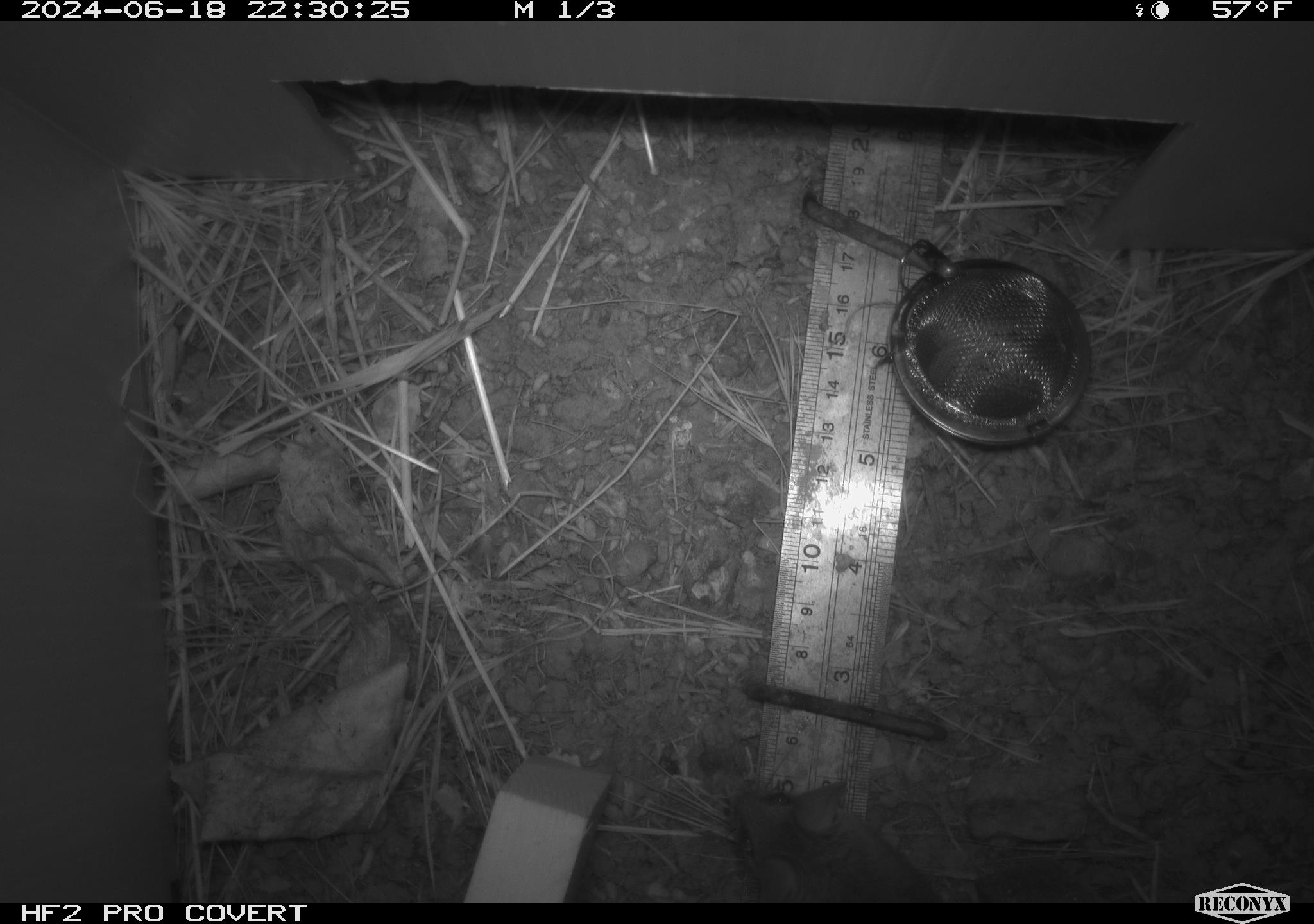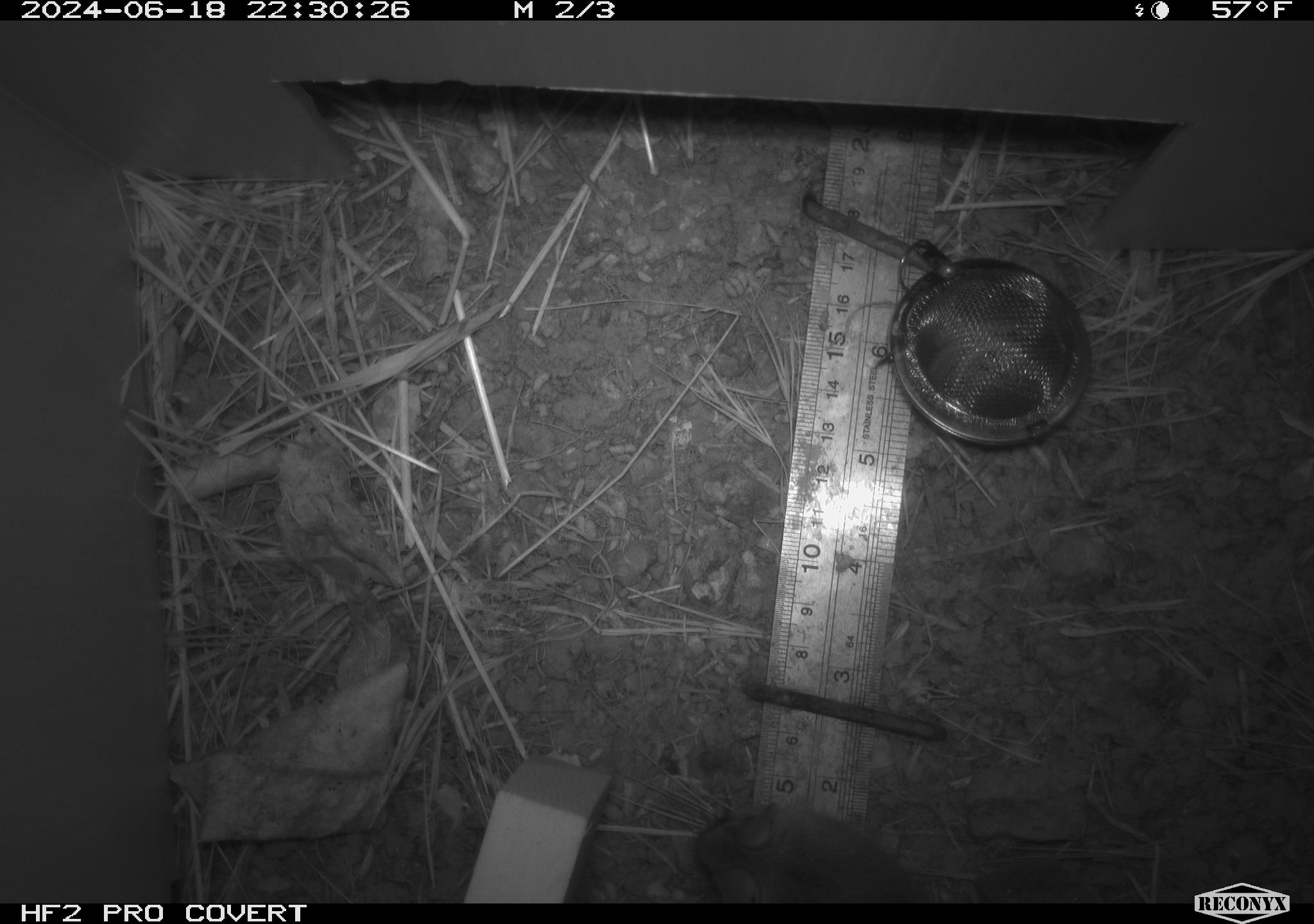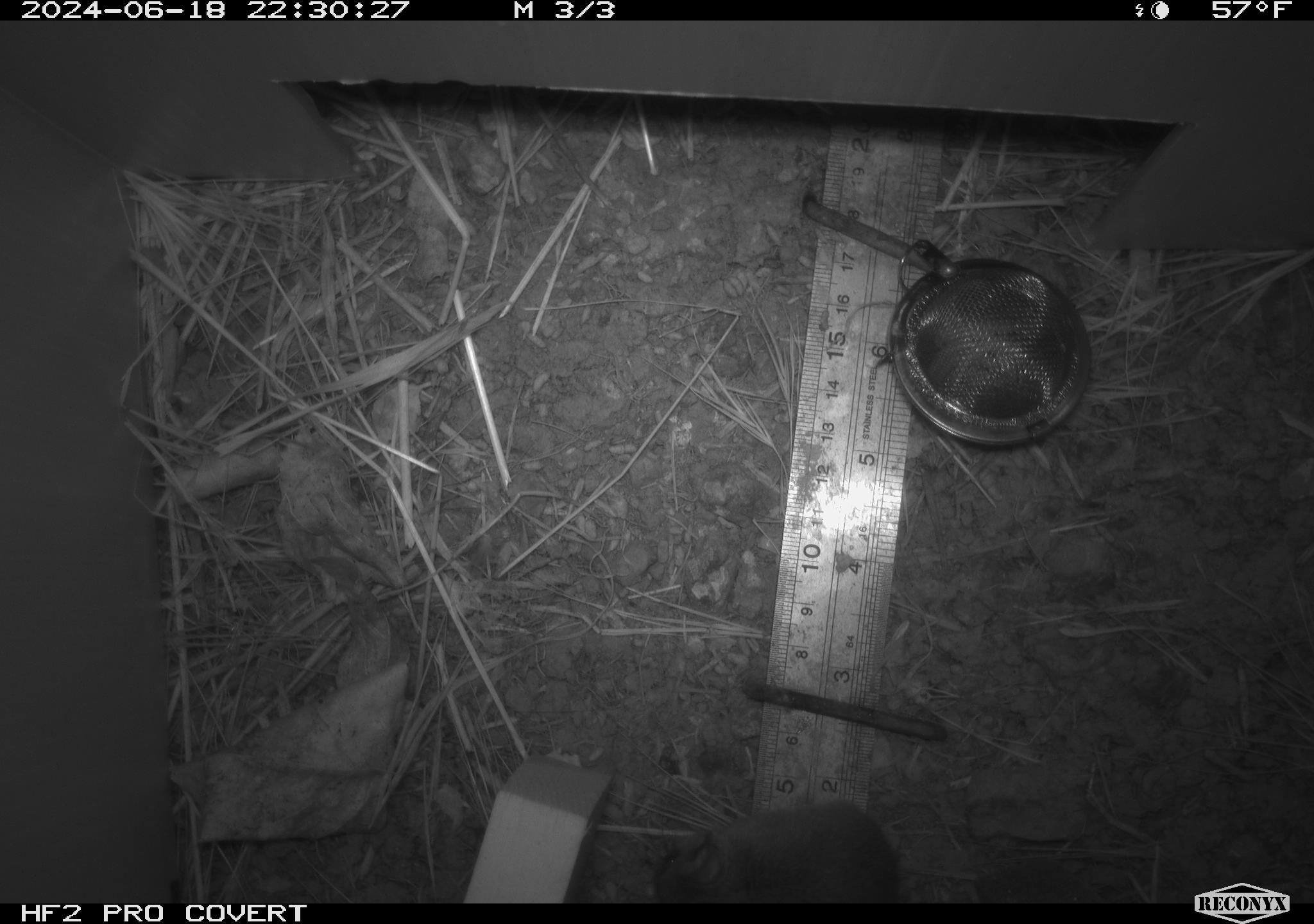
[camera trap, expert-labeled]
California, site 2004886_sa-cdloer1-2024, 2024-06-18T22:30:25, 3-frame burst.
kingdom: Animalia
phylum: Chordata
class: Mammalia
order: Rodentia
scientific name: Rodentia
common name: mouse species